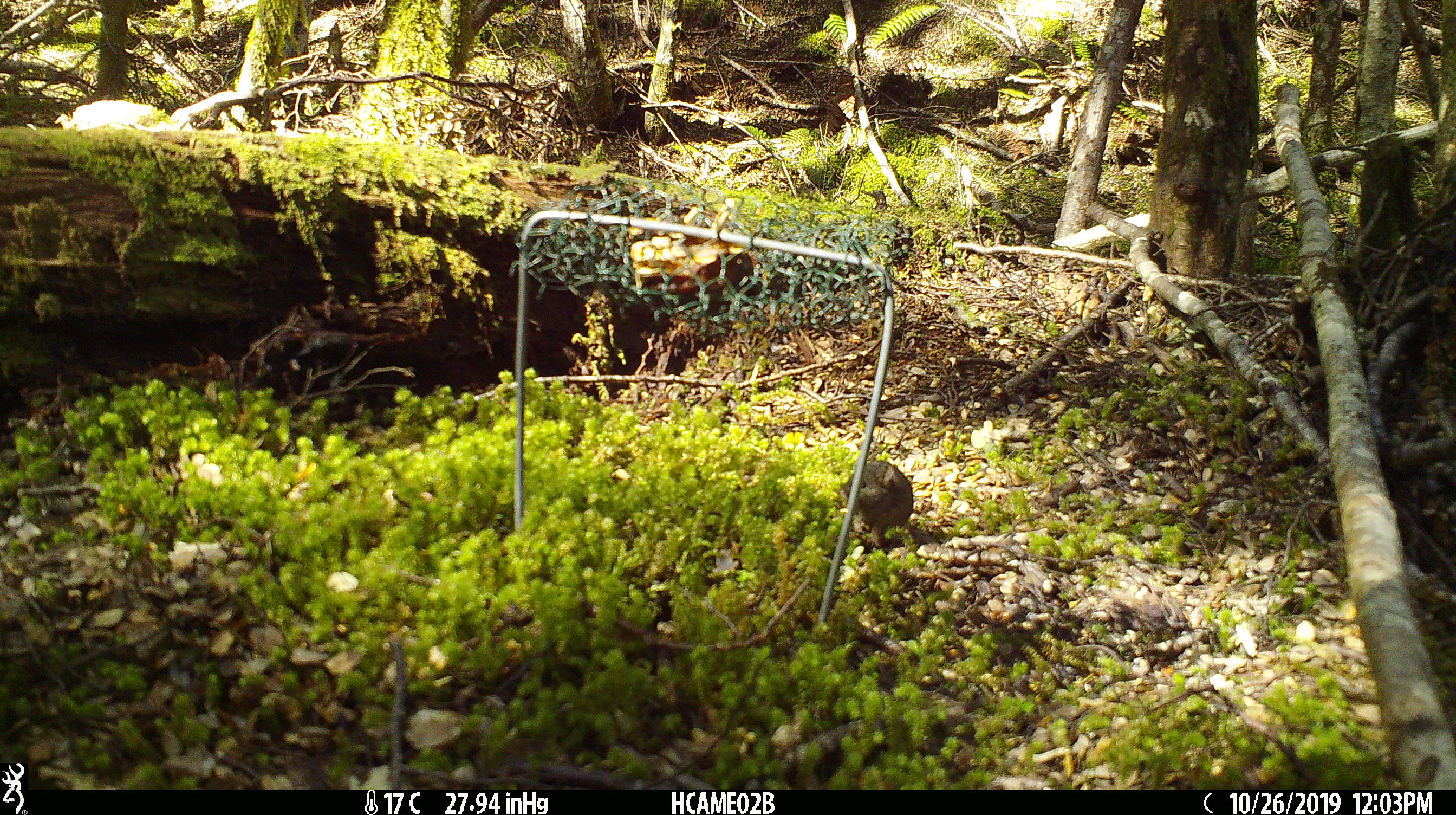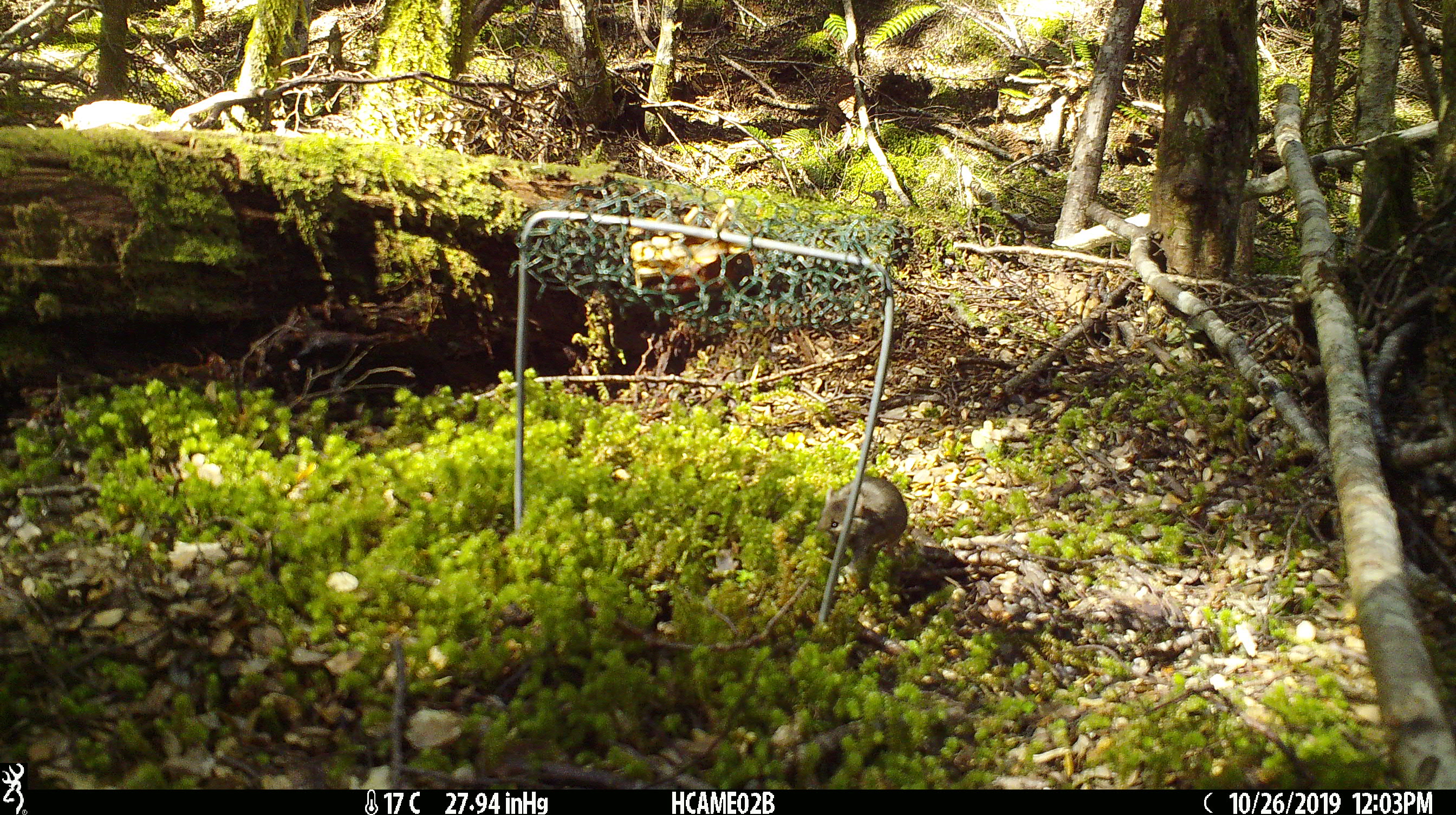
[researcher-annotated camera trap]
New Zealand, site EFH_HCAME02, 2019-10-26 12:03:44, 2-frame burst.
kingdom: Animalia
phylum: Chordata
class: Mammalia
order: Rodentia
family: Muridae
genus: Mus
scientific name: Mus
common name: mouse